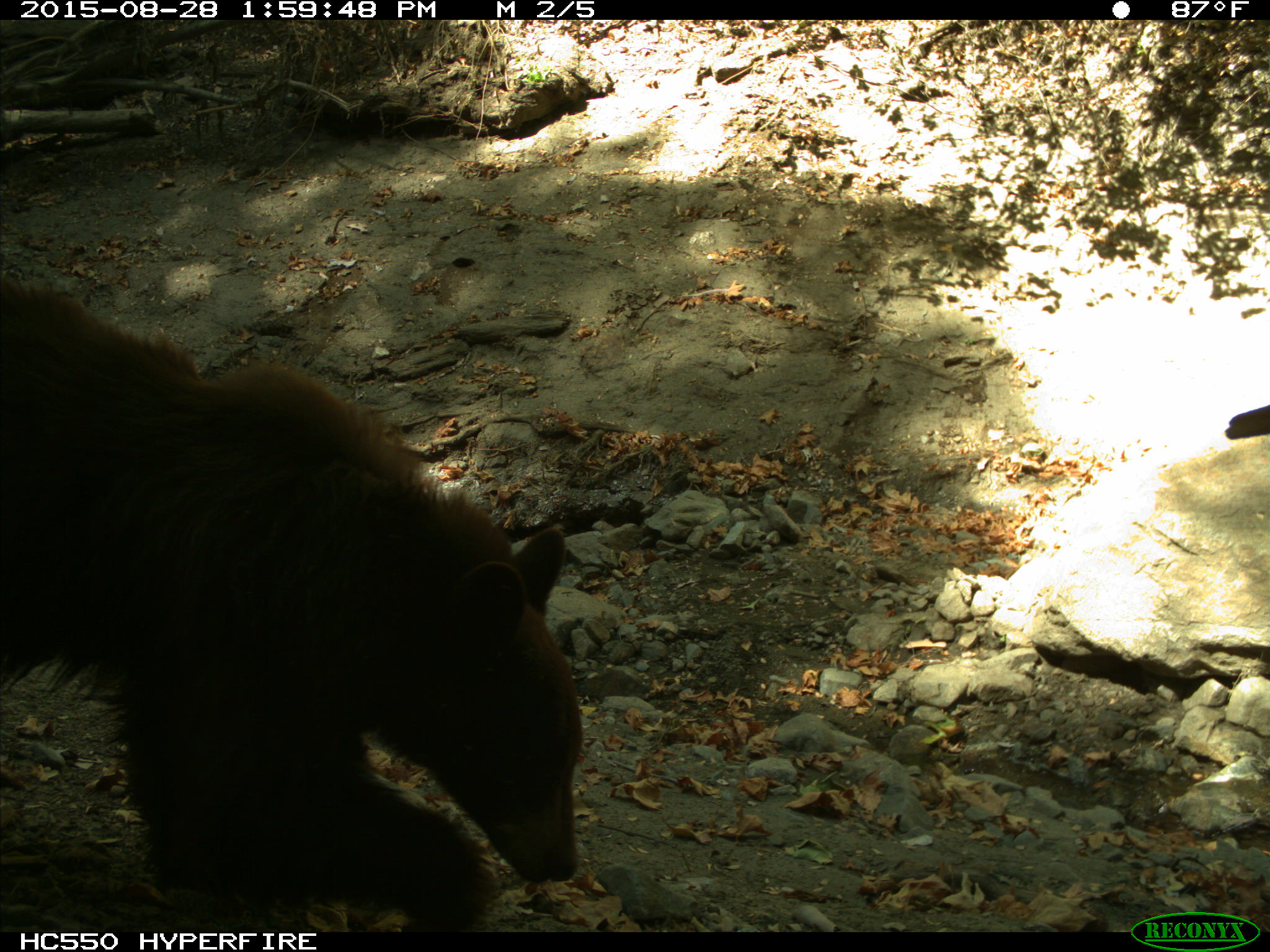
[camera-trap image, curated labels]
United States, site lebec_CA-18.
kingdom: Animalia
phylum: Chordata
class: Mammalia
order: Carnivora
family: Ursidae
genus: Ursus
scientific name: Ursus americanus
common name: american black bear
Ursus americanus (american black bear).